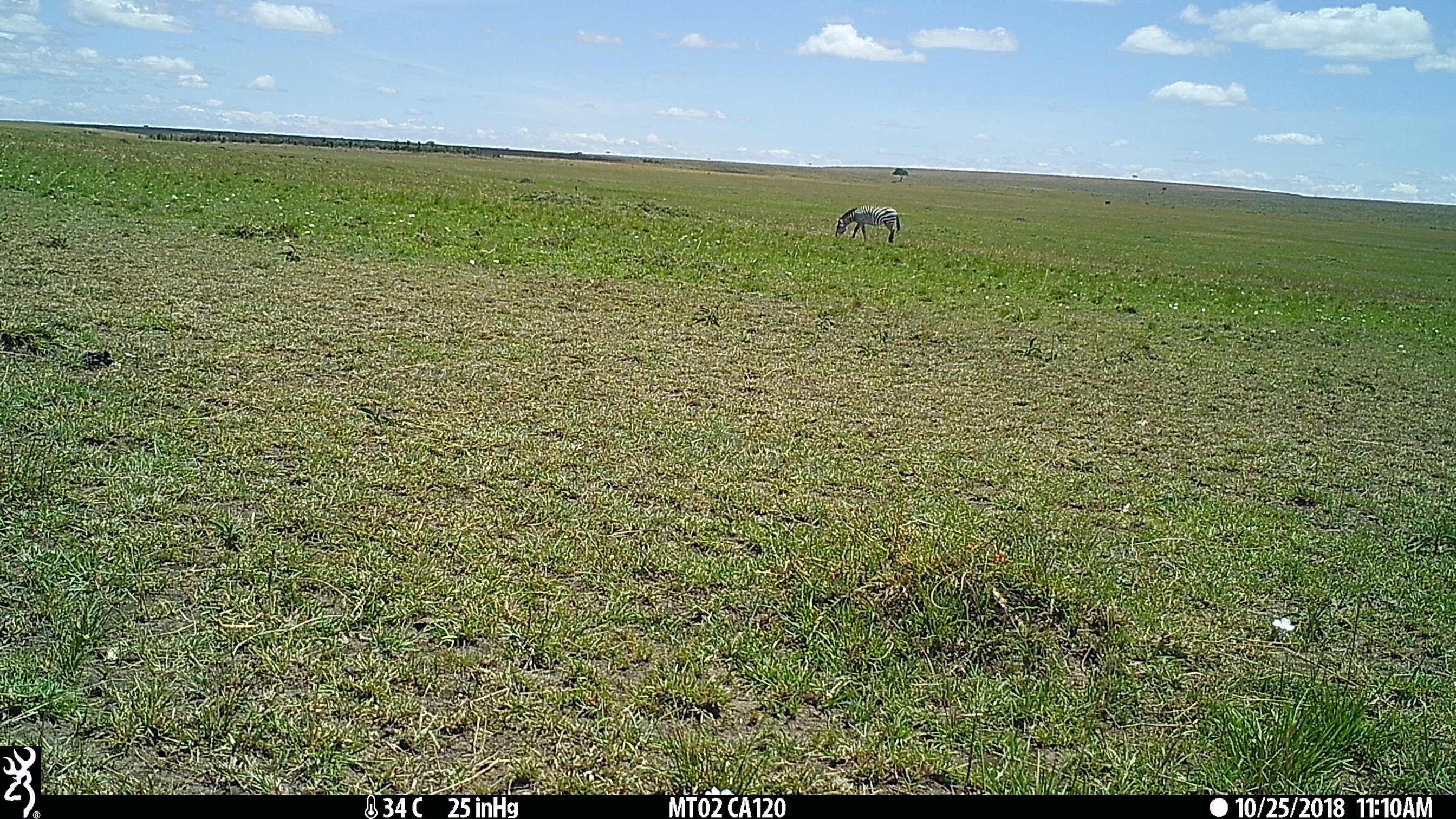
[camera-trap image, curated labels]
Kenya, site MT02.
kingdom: Animalia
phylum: Chordata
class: Mammalia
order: Perissodactyla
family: Equidae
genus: Equus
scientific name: Equus quagga burchellii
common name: burchell's zebra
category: zebra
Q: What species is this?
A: Zebra (burchell's zebra) (Equus quagga burchellii).